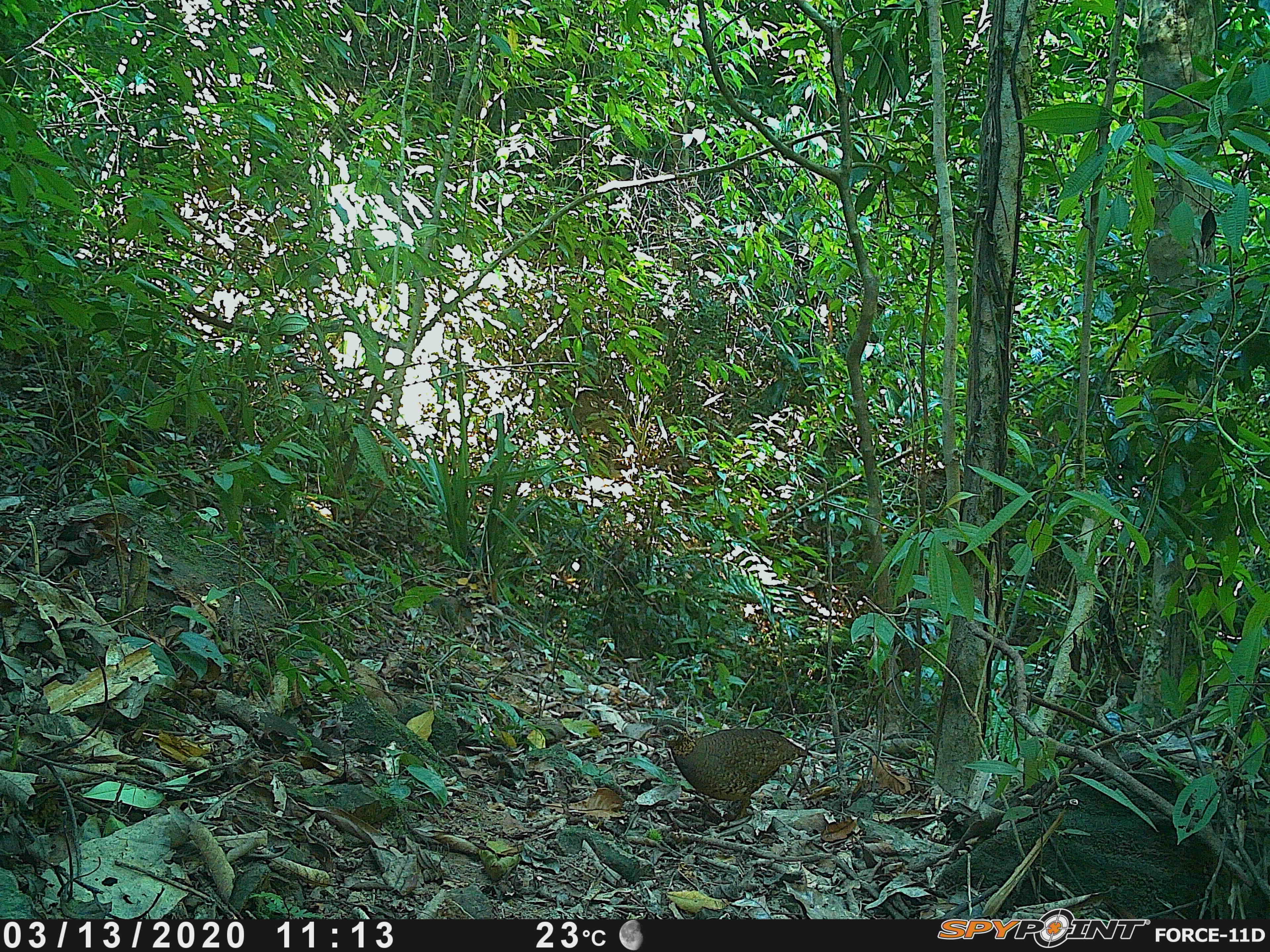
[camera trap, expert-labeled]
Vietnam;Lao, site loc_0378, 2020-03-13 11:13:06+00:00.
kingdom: Animalia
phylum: Chordata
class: Aves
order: Galliformes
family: Phasianidae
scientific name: Phasianidae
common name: partridge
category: unidentified partridge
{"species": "unidentified partridge (partridge) (Phasianidae)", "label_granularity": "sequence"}